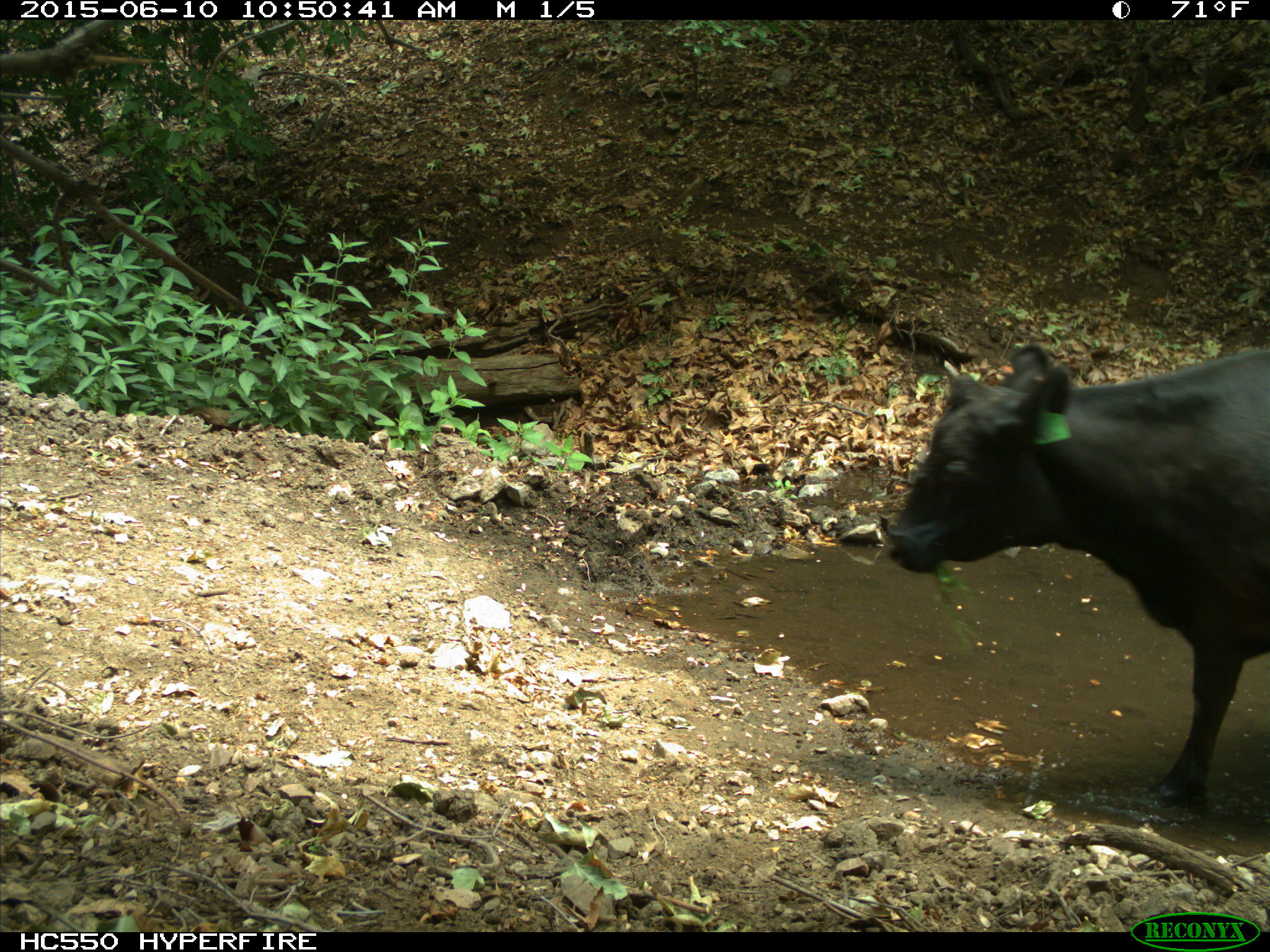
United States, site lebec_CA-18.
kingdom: Animalia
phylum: Chordata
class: Mammalia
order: Artiodactyla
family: Bovidae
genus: Bos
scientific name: Bos taurus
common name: domestic cow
Bos taurus (domestic cow).